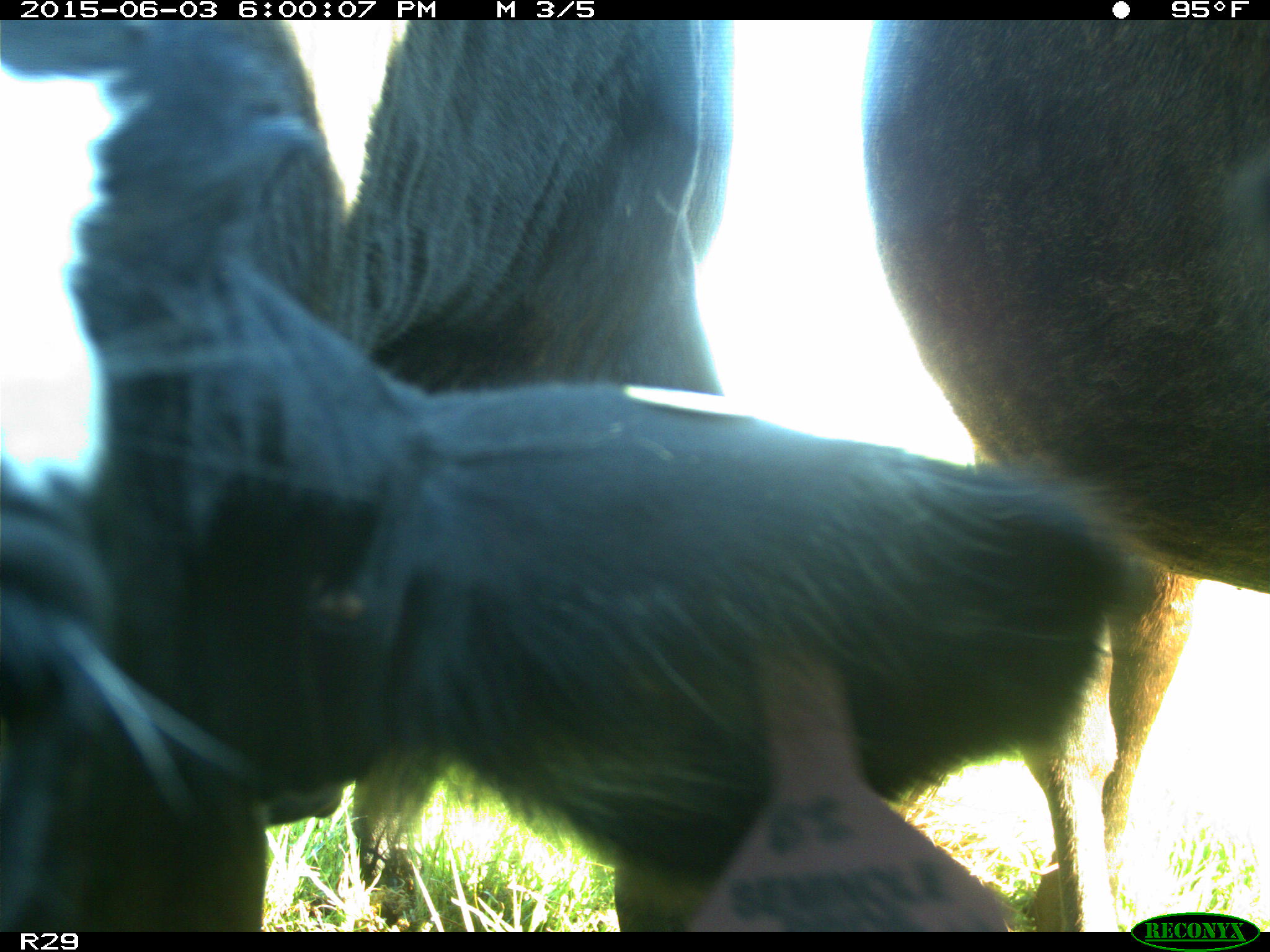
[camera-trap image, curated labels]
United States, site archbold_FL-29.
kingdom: Animalia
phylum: Chordata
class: Mammalia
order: Artiodactyla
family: Bovidae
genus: Bos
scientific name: Bos taurus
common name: domestic cow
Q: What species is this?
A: Bos taurus (domestic cow).